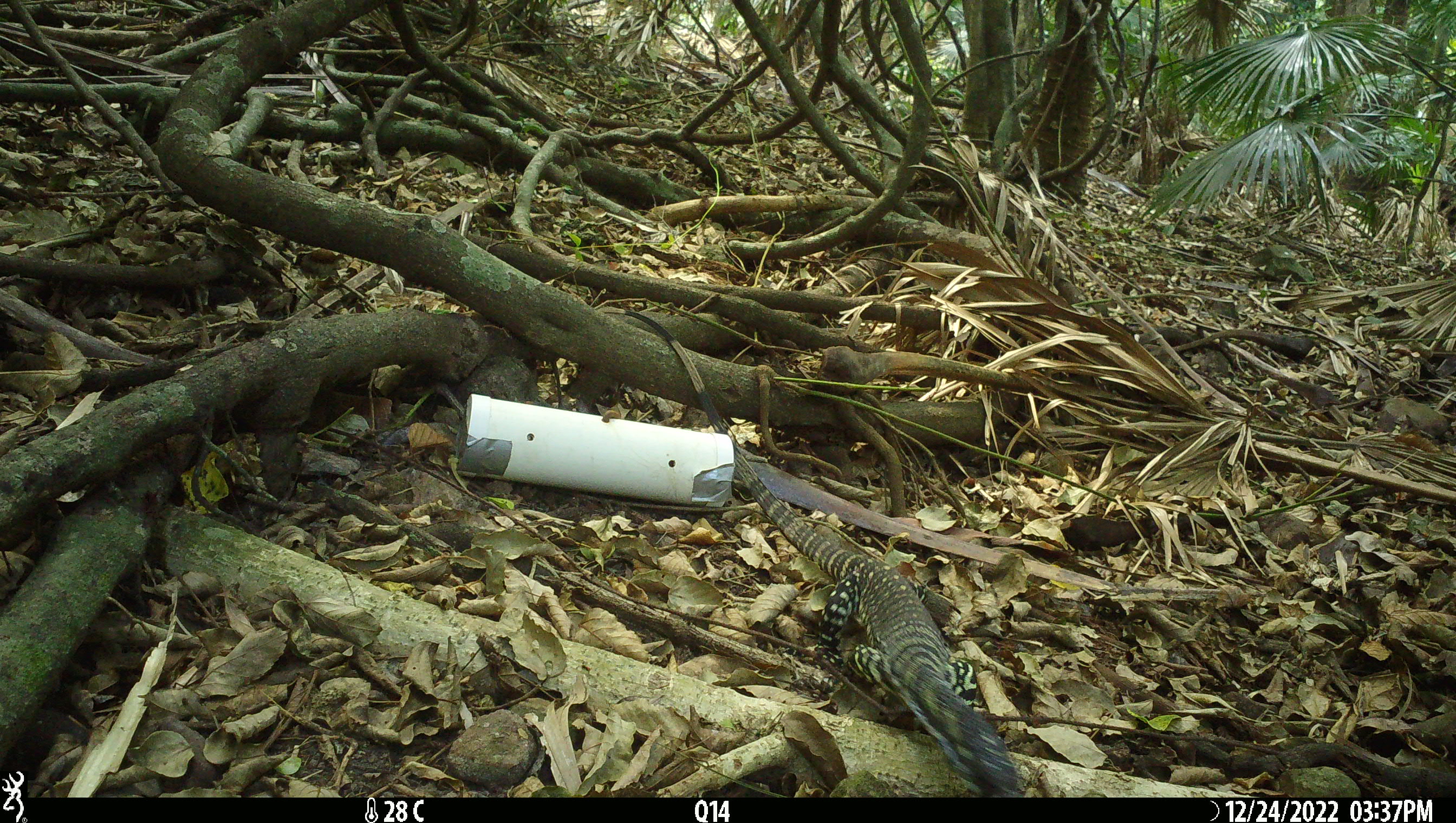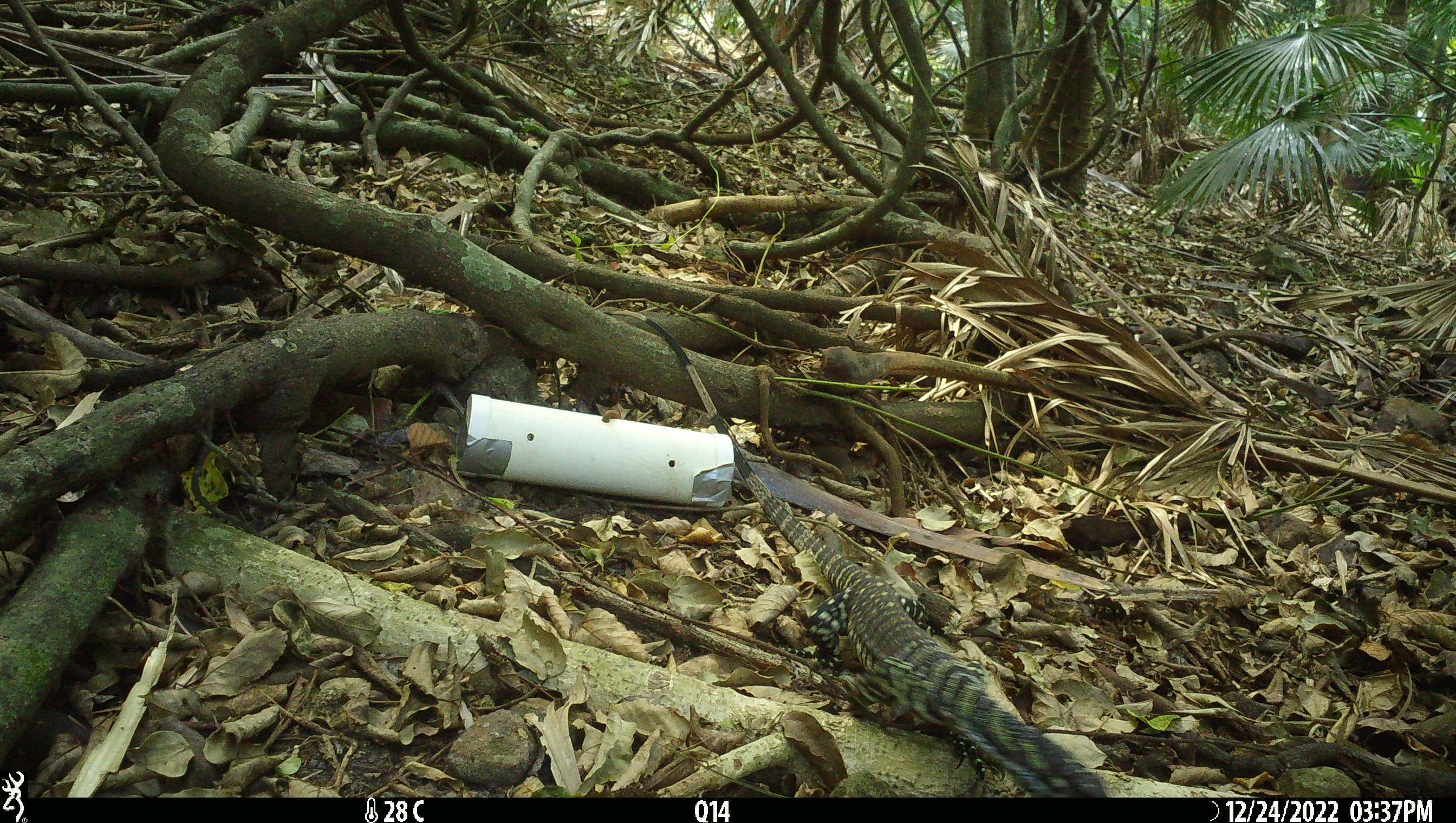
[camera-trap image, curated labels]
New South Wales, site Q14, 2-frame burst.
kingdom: Animalia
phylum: Chordata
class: Reptilia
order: Squamata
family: Varanidae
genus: Varanus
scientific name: Varanus varius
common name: lace monitor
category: goanna